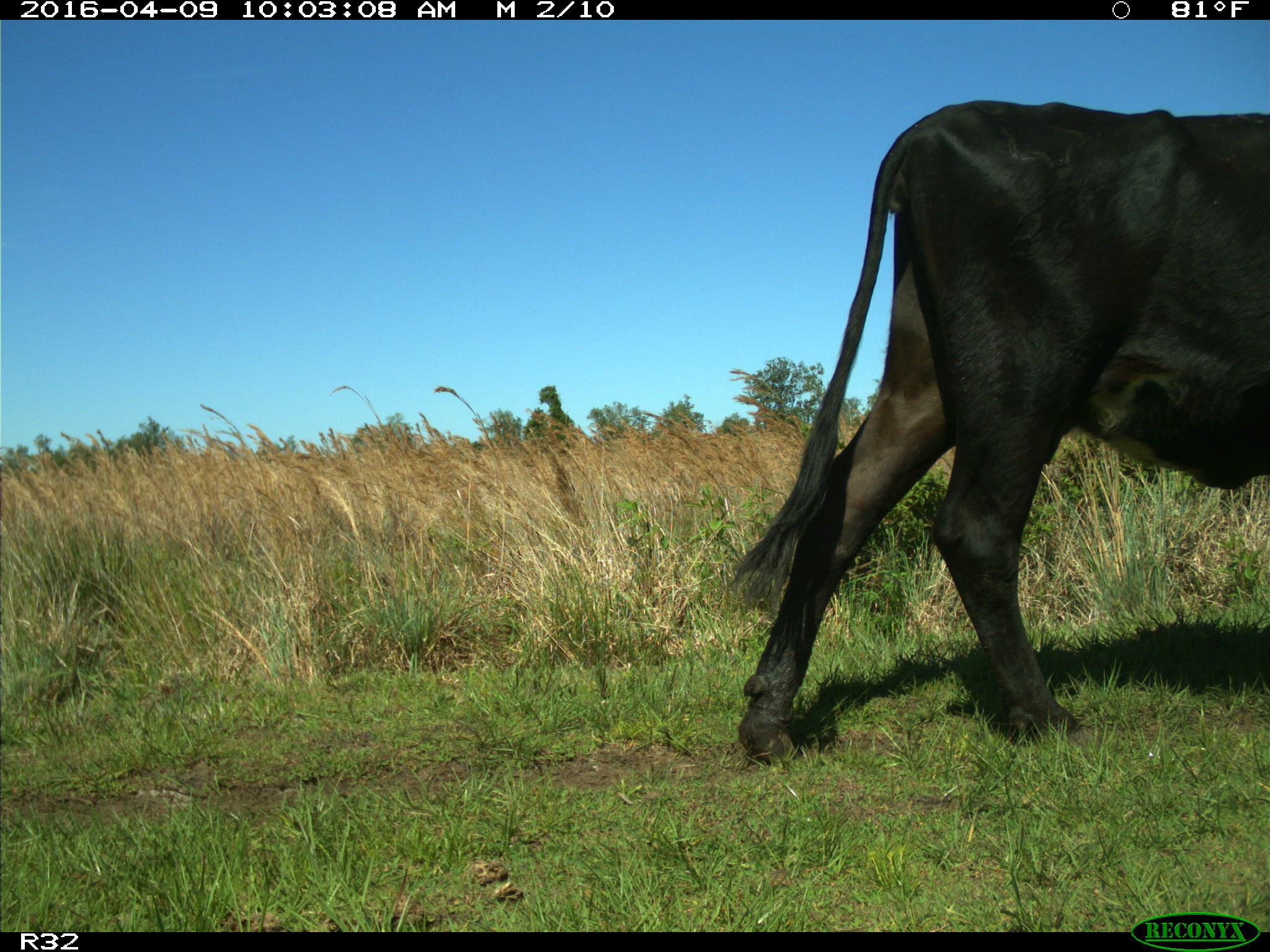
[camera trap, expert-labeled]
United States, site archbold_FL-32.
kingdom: Animalia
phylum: Chordata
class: Mammalia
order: Artiodactyla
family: Bovidae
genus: Bos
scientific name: Bos taurus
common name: domestic cow